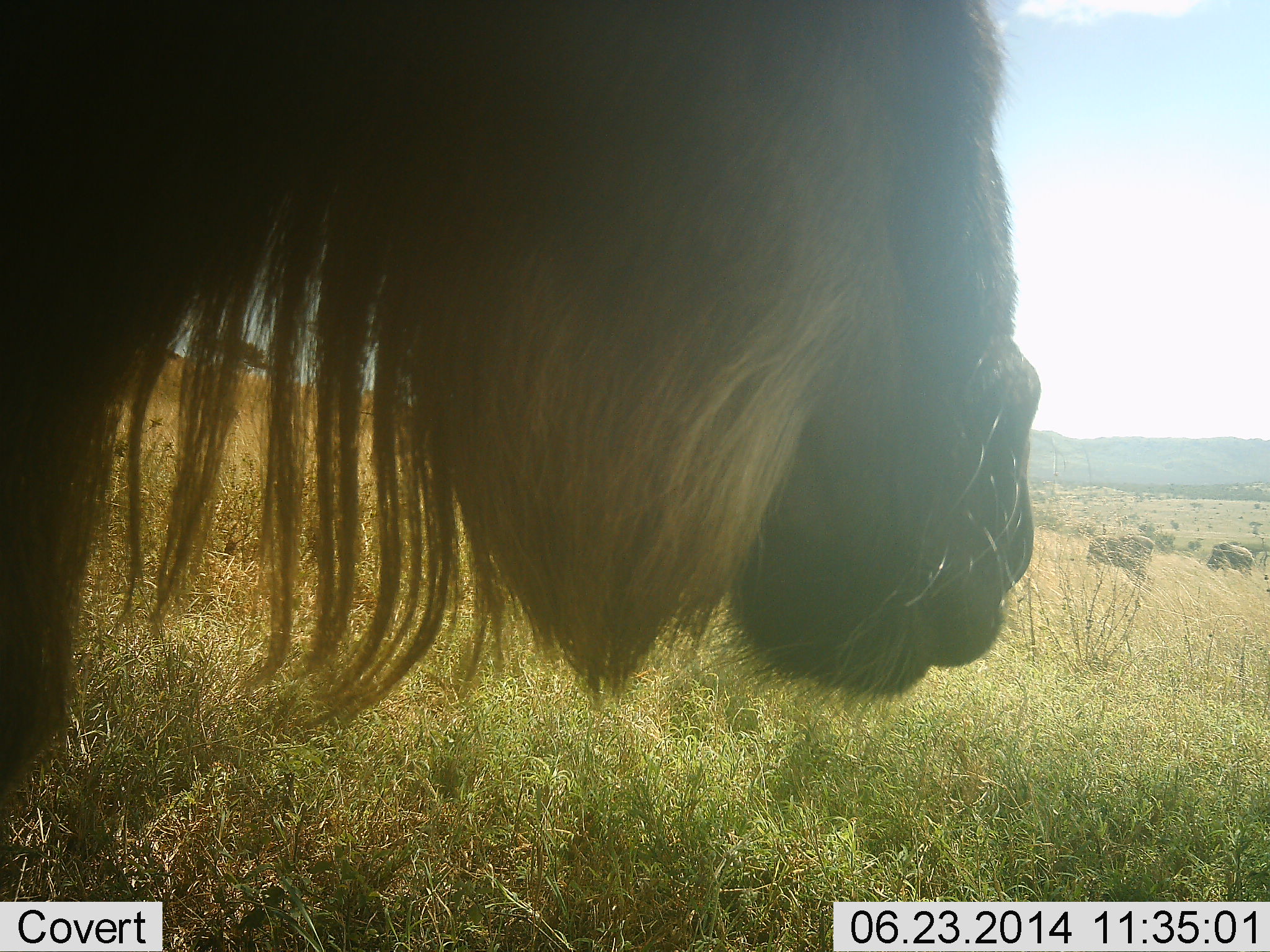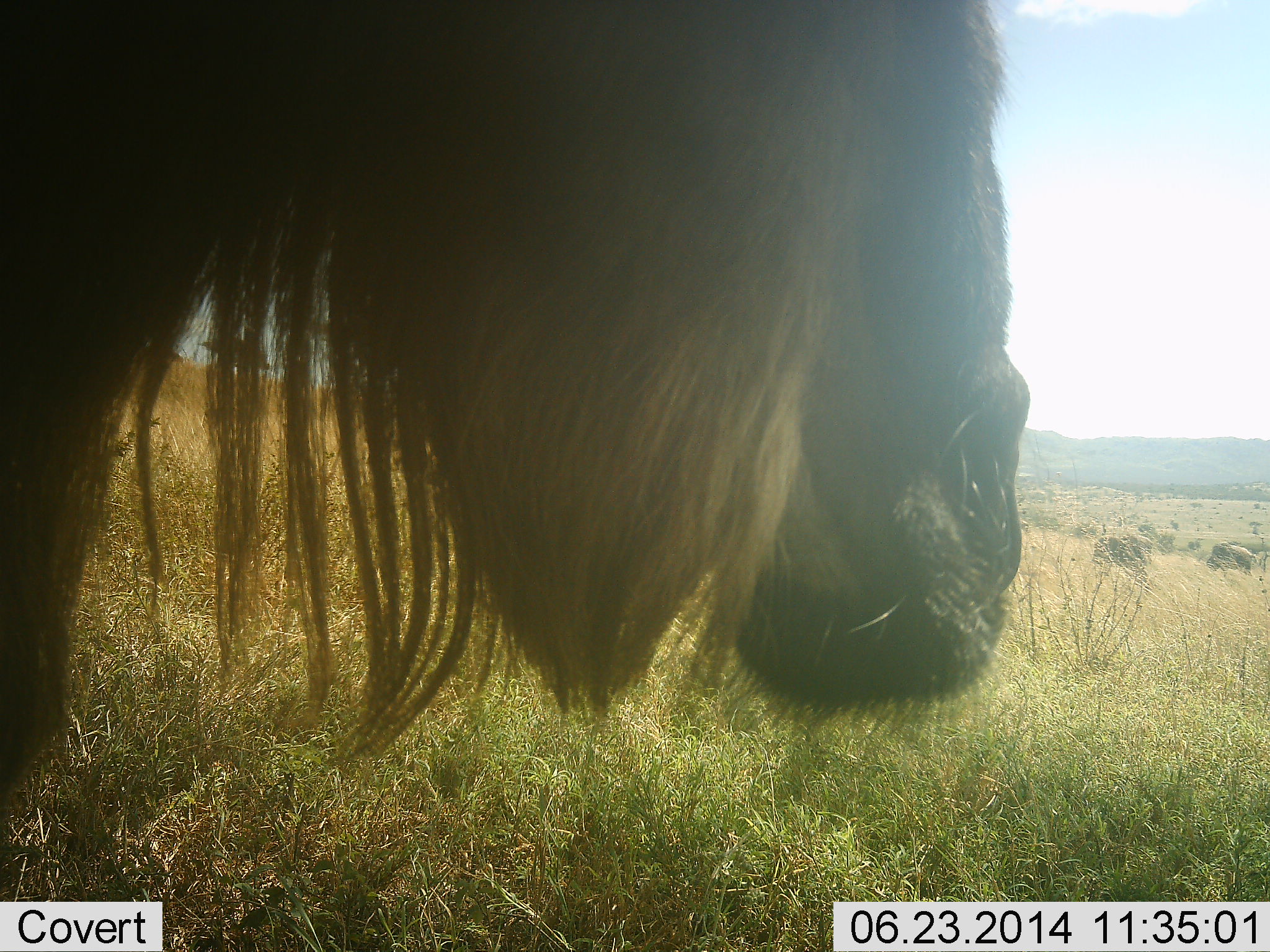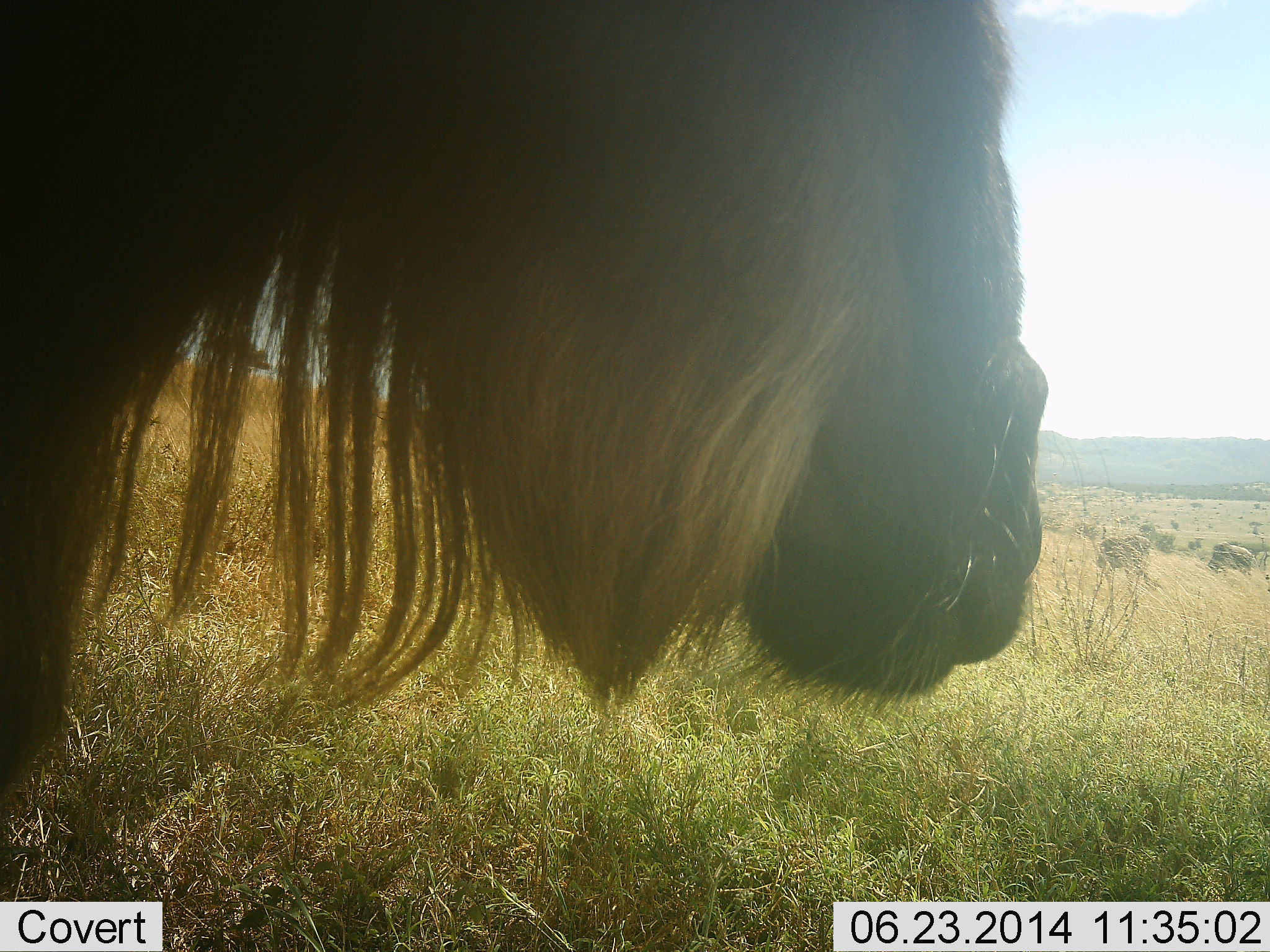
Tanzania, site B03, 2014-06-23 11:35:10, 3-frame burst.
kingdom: Animalia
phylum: Chordata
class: Mammalia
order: Artiodactyla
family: Bovidae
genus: Connochaetes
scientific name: Connochaetes taurinus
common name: blue wildebeest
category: wildebeest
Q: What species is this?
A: Wildebeest (blue wildebeest) (Connochaetes taurinus).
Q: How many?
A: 2.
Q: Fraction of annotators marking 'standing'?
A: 60%.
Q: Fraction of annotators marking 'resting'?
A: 0%.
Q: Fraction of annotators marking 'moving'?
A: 0%.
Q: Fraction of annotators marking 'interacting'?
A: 10%.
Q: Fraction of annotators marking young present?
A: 0%.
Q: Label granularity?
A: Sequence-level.